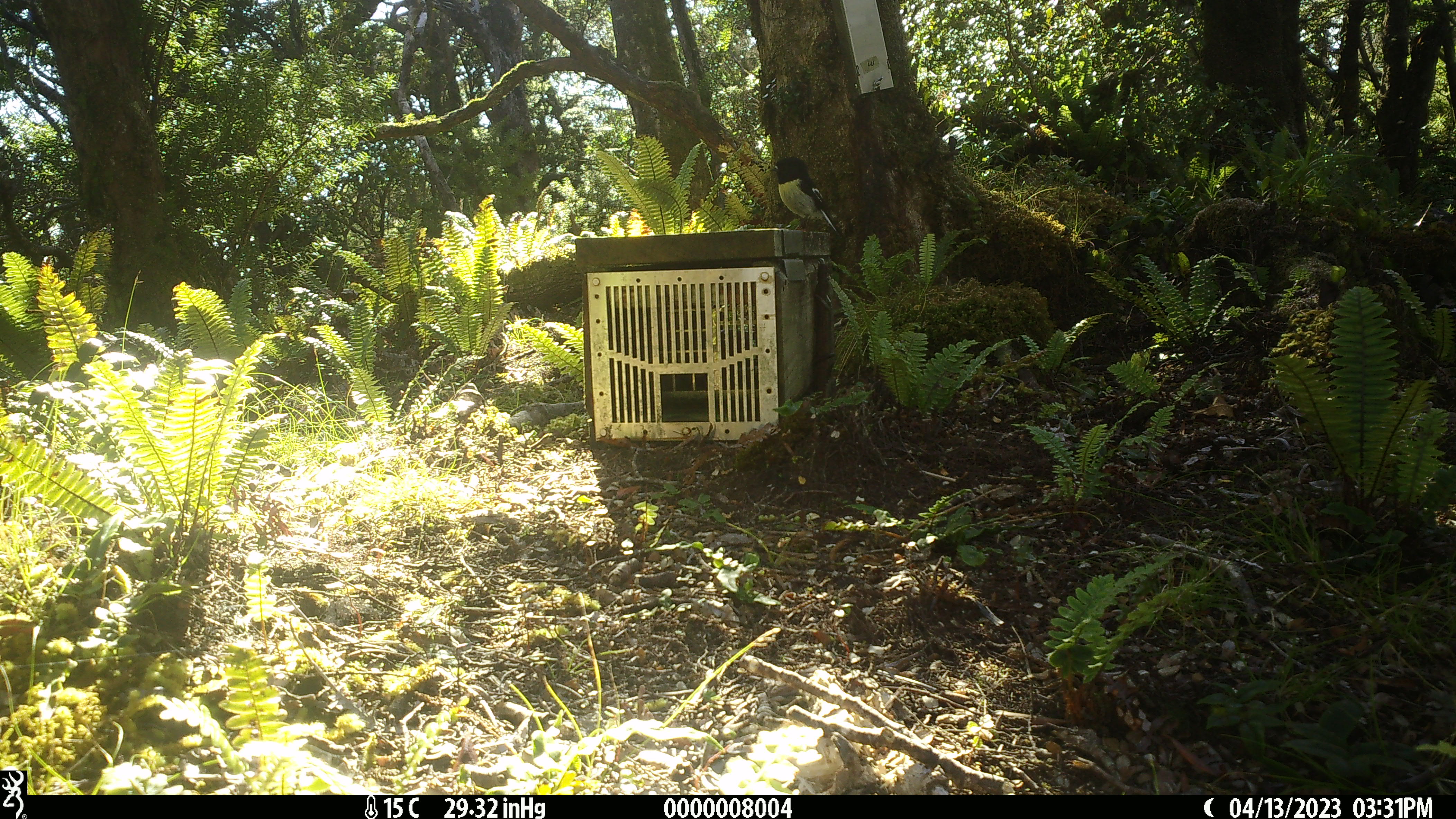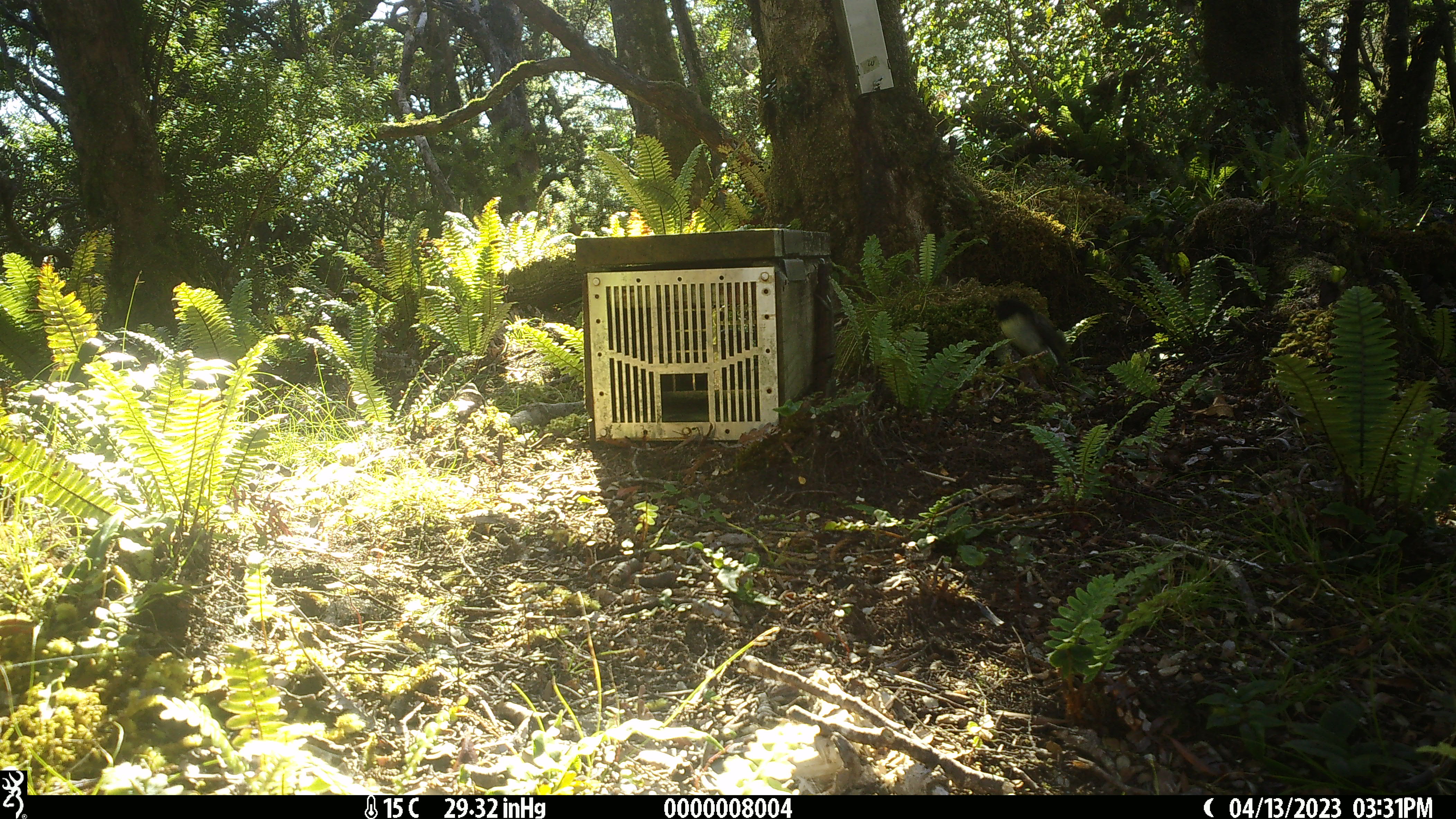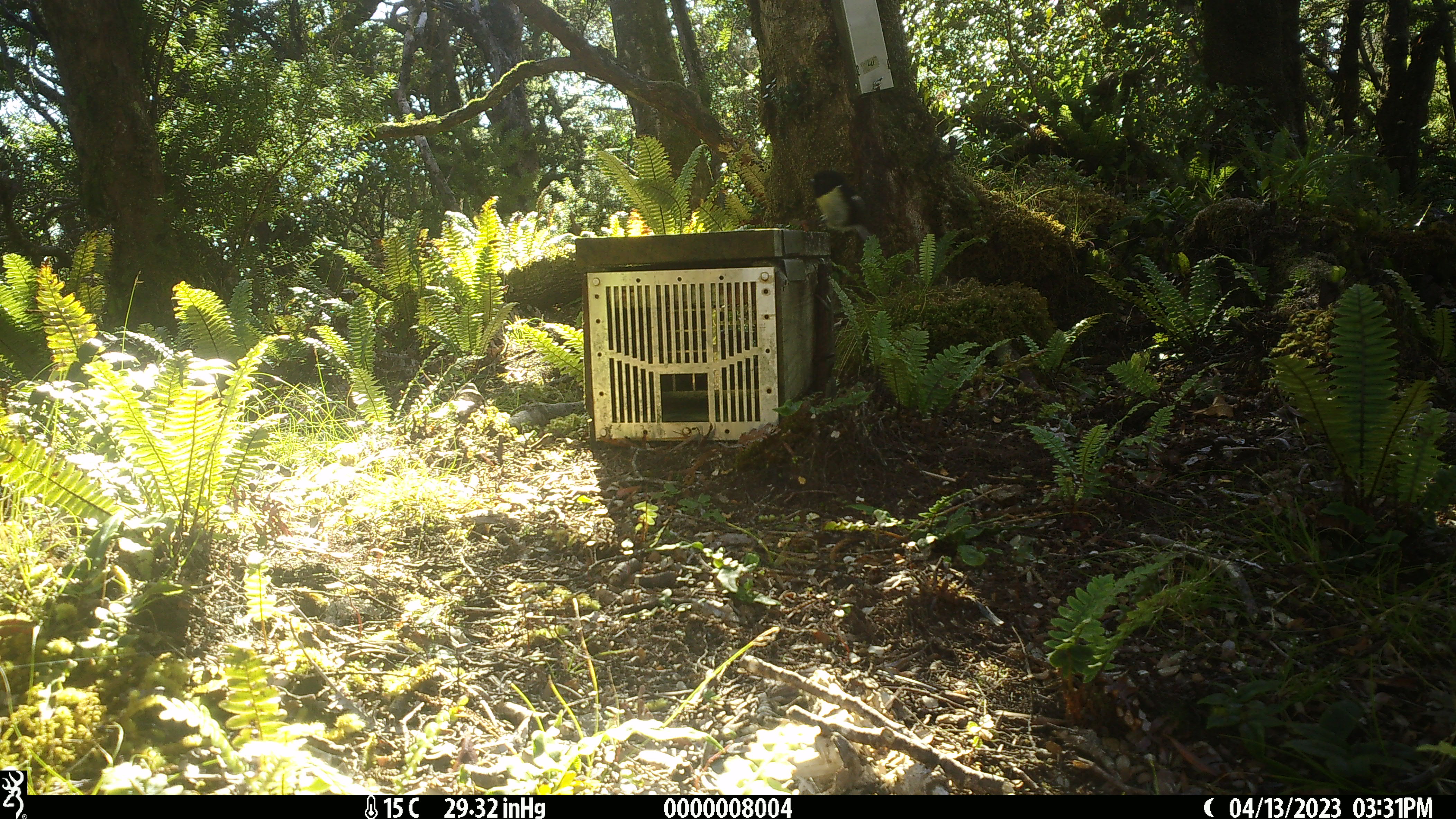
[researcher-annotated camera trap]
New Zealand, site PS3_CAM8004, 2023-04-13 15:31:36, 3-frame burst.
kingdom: Animalia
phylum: Chordata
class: Aves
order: Passeriformes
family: Petroicidae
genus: Petroica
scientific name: Petroica macrocephala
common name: tomtit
Tomtit (Petroica macrocephala).